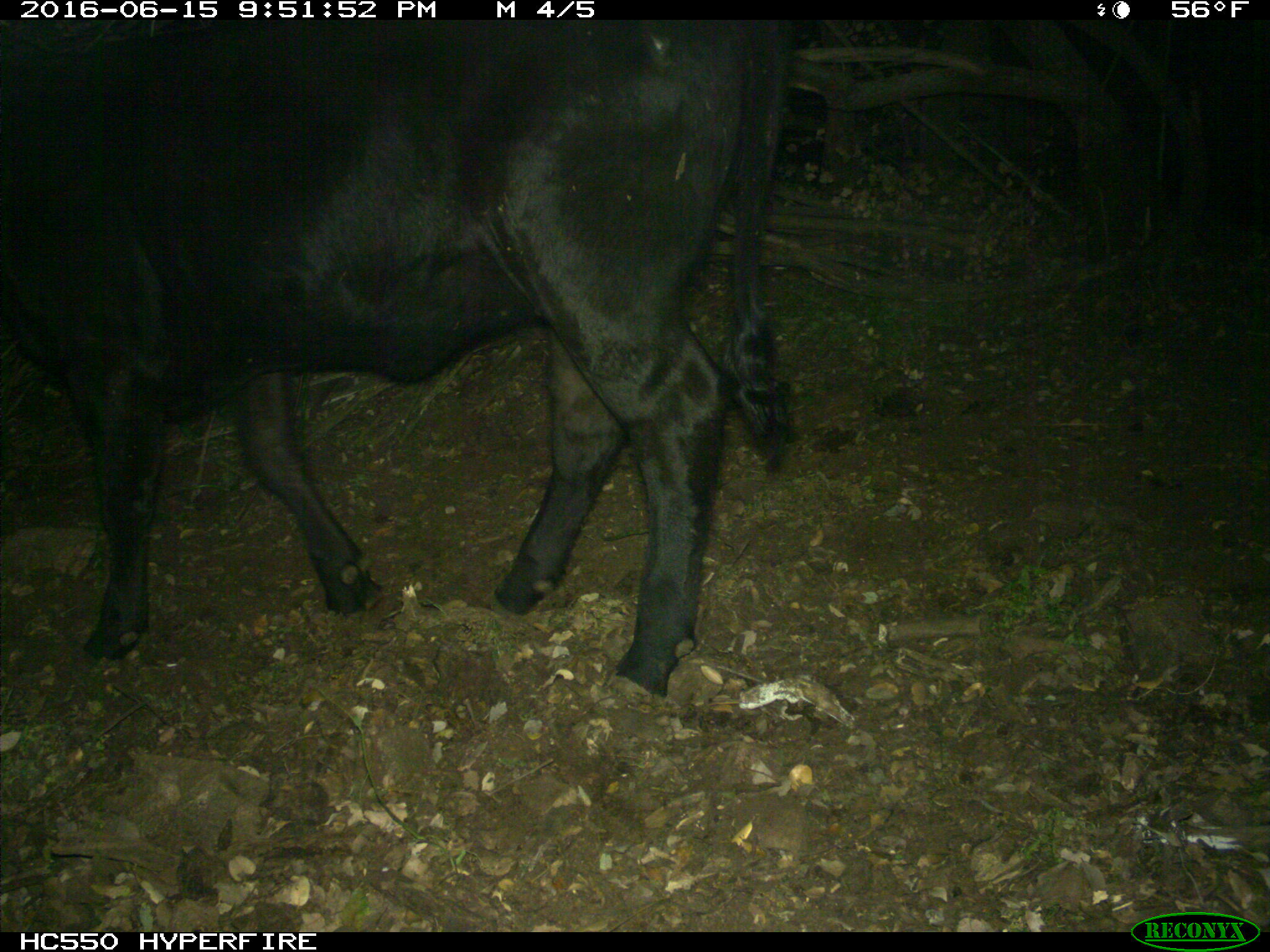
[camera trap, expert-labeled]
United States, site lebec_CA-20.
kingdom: Animalia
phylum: Chordata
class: Mammalia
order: Artiodactyla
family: Bovidae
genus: Bos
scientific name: Bos taurus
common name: domestic cow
Bos taurus (domestic cow).